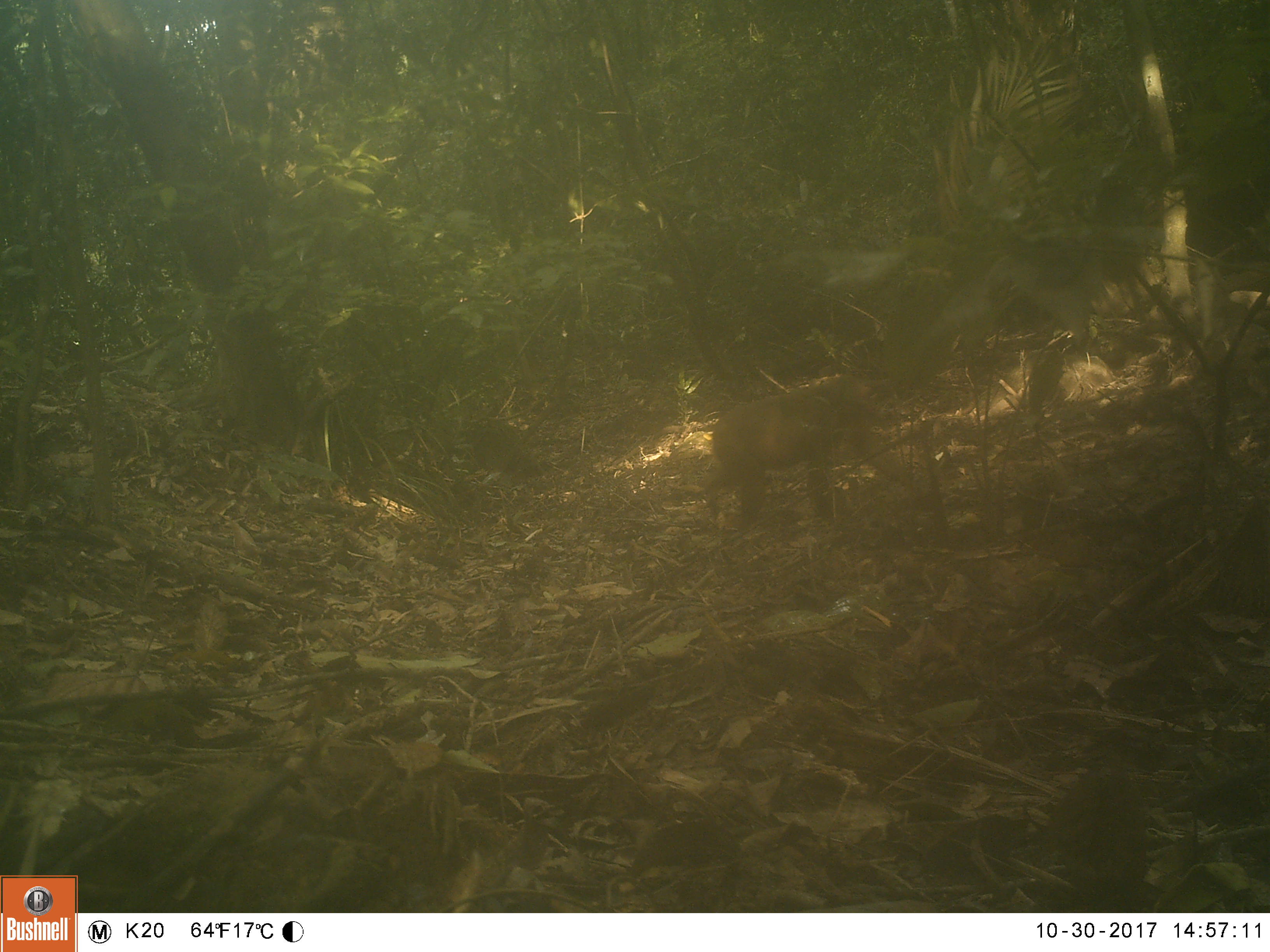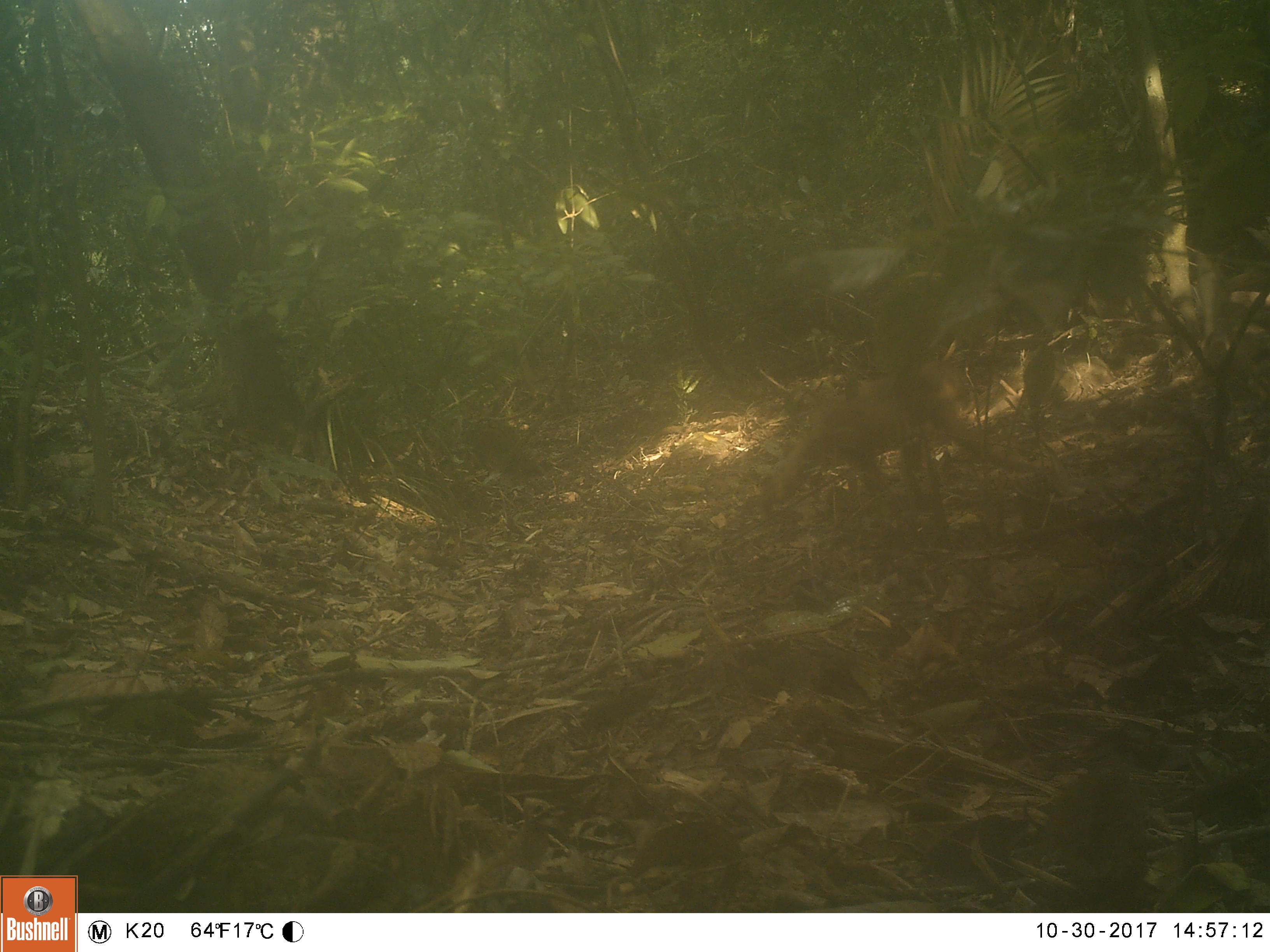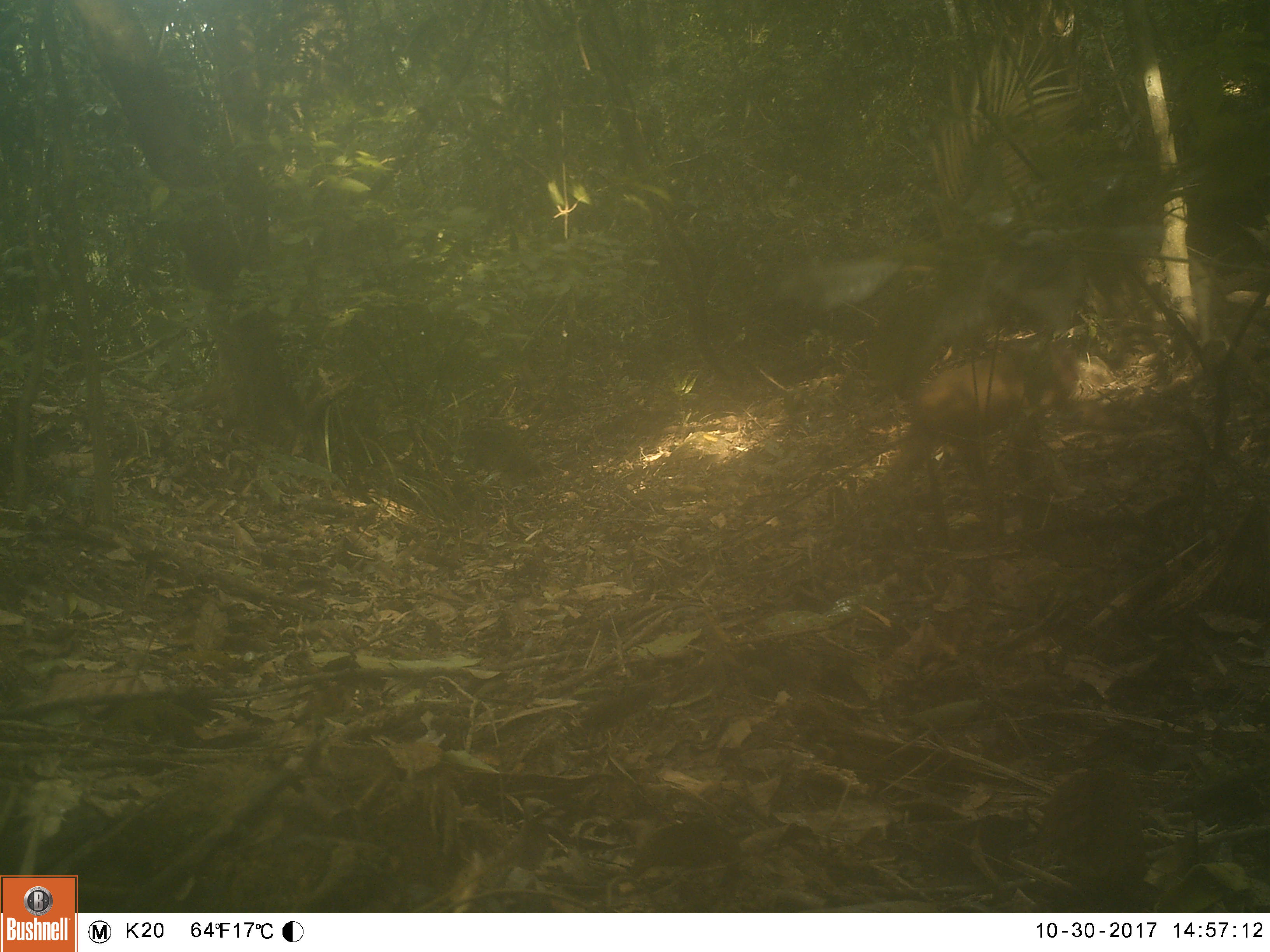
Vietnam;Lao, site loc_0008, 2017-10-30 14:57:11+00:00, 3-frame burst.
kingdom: Animalia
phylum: Chordata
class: Mammalia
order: Primates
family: Cercopithecidae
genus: Macaca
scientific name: Macaca arctoides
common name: stump-tailed macaque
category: stump tailed macaque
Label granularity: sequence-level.